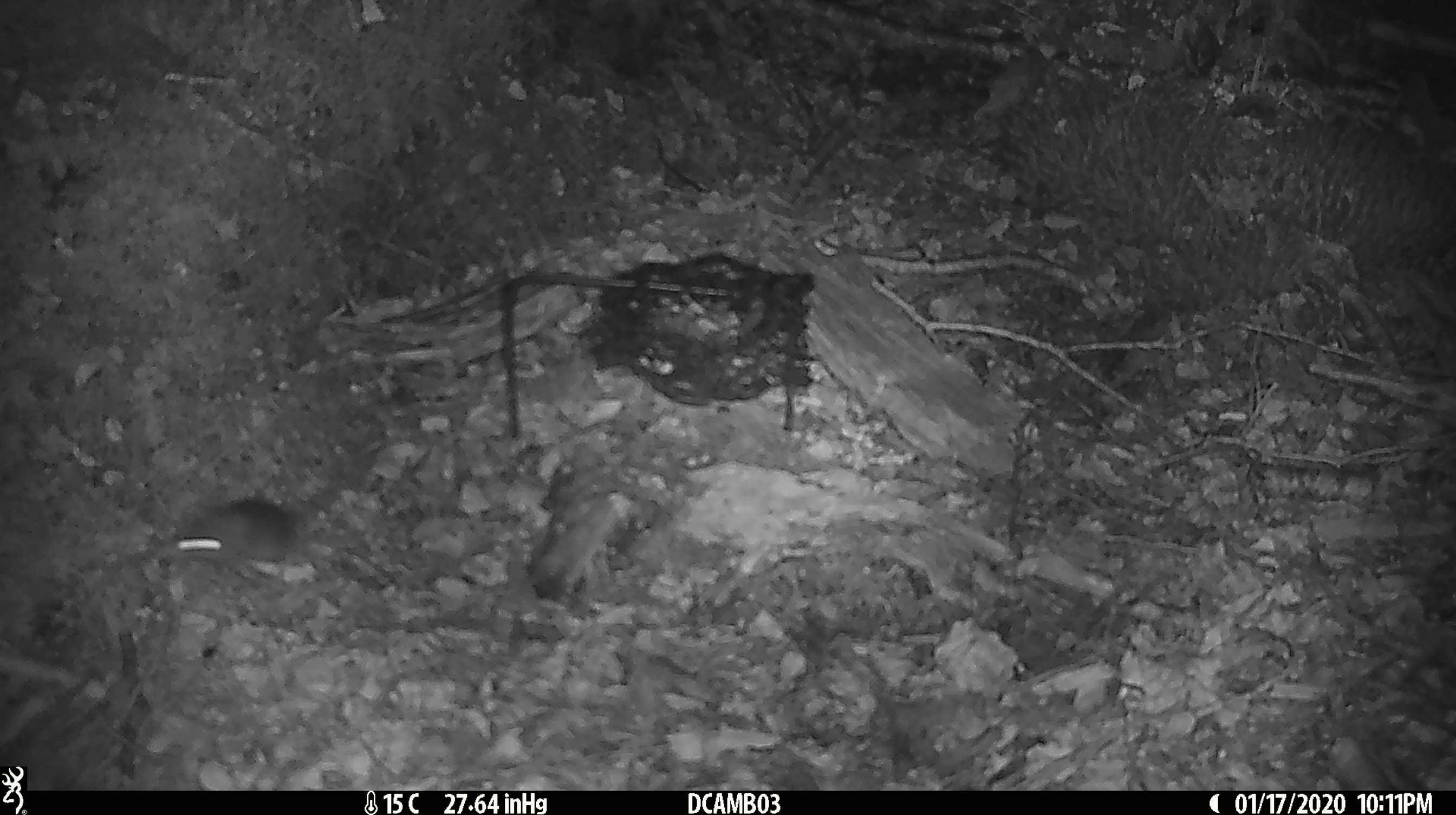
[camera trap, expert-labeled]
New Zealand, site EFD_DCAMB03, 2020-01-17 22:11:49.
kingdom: Animalia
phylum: Chordata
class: Mammalia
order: Rodentia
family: Muridae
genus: Mus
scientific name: Mus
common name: mouse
Mouse (Mus).